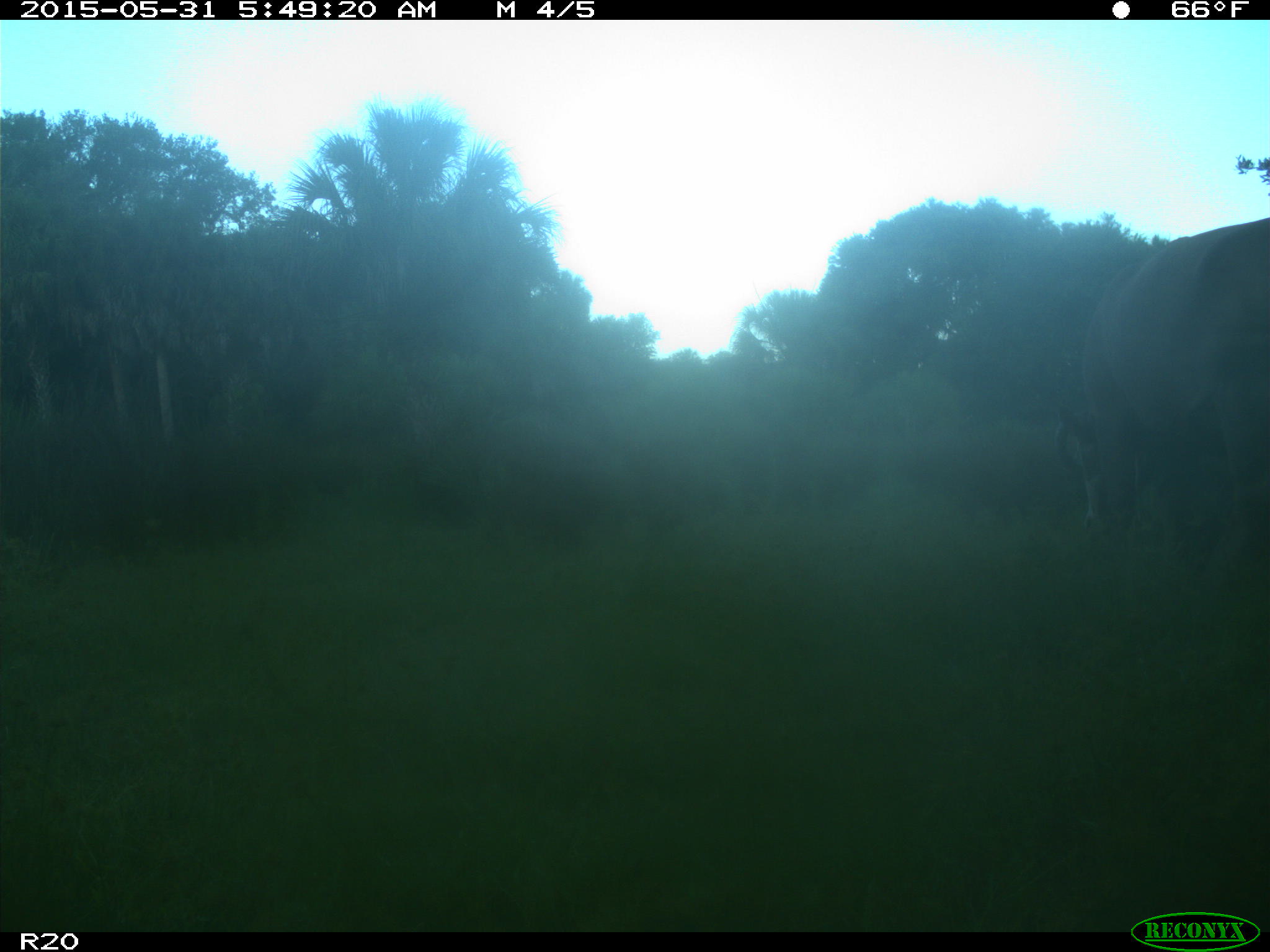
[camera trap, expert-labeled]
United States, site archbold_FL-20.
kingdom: Animalia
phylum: Chordata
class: Mammalia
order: Artiodactyla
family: Bovidae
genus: Bos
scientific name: Bos taurus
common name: domestic cow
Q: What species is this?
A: Bos taurus (domestic cow).